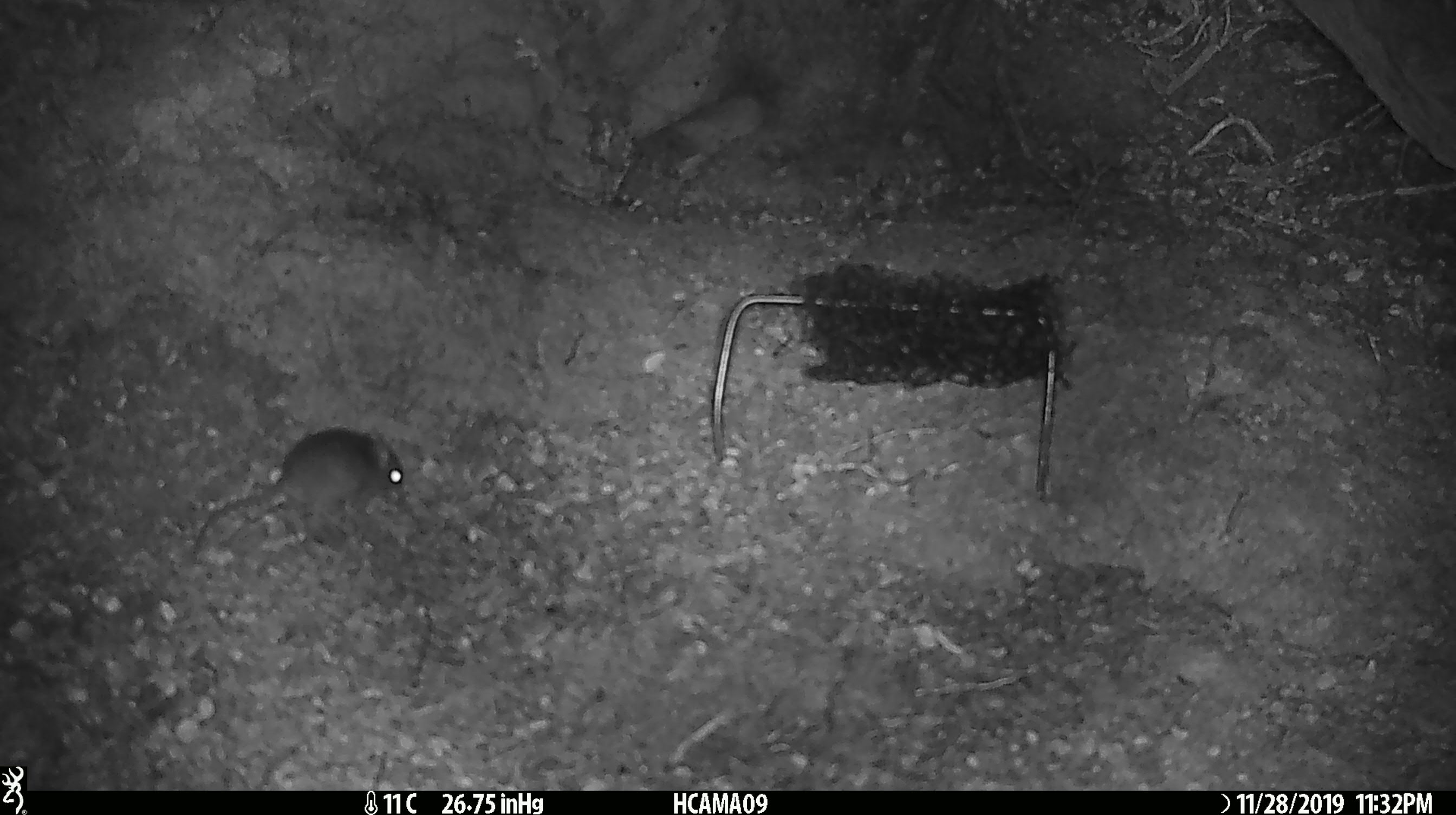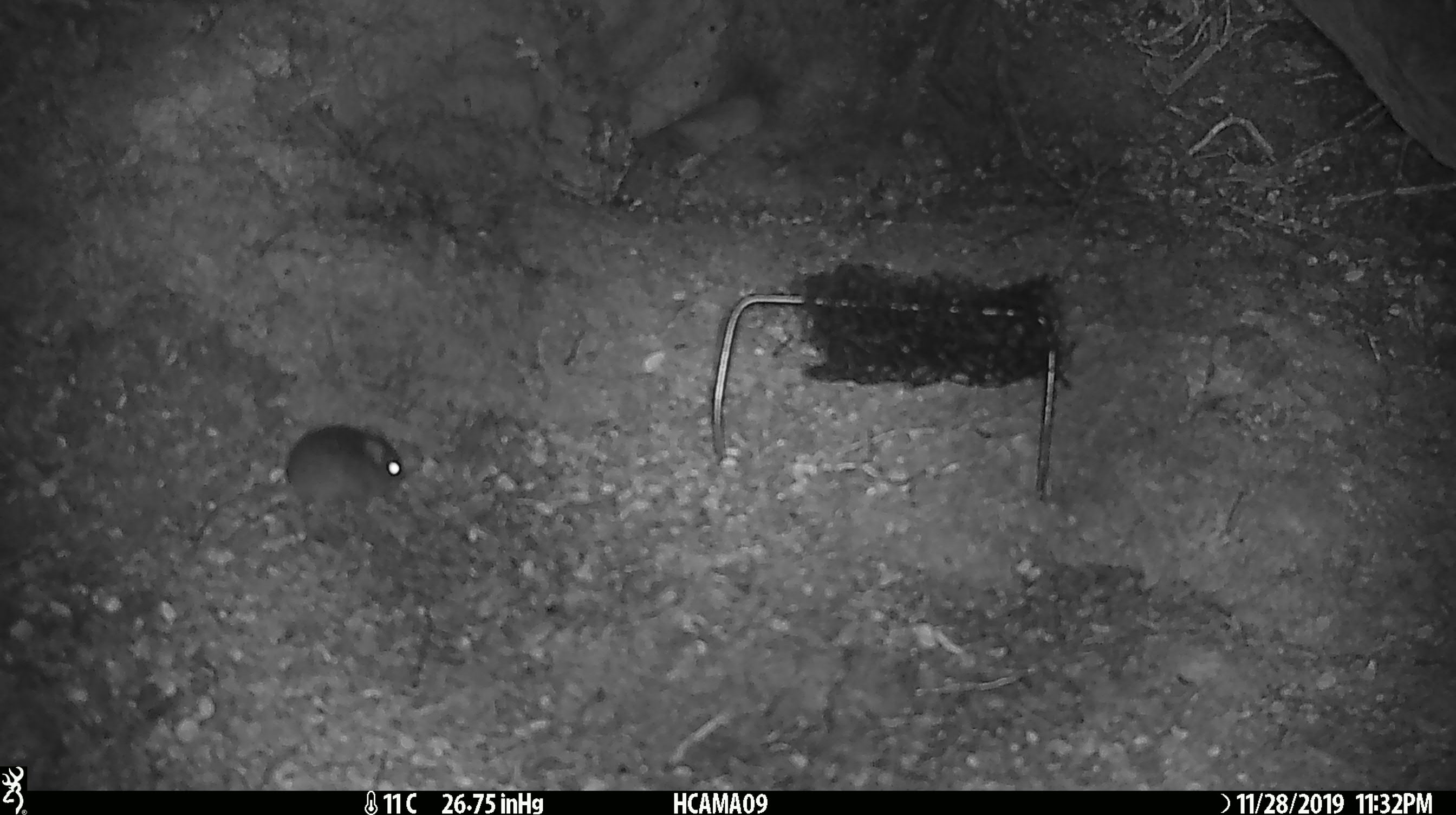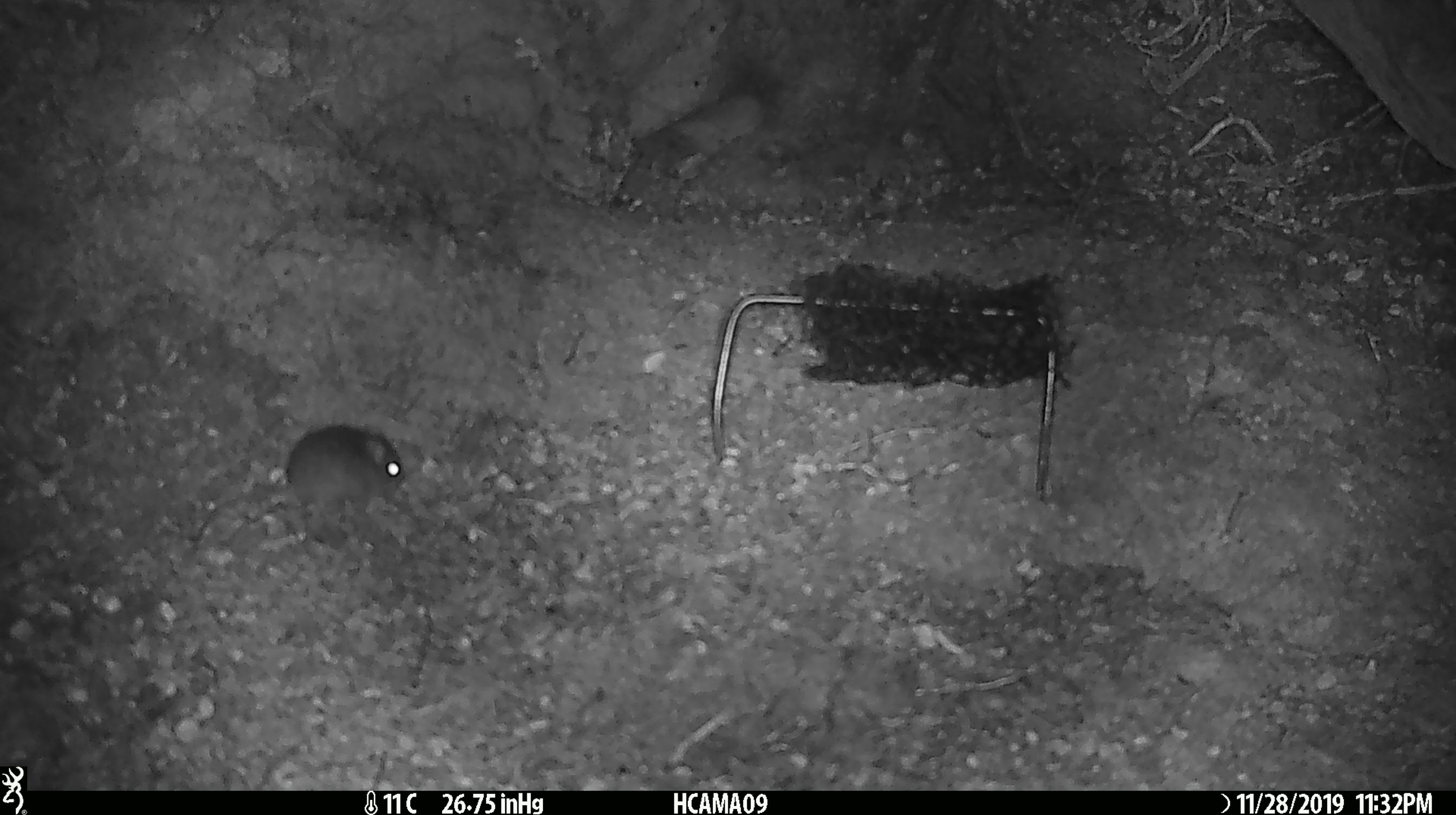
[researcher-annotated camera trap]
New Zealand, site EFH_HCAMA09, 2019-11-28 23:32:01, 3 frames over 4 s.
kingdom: Animalia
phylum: Chordata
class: Mammalia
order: Rodentia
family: Muridae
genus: Mus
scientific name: Mus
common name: mouse